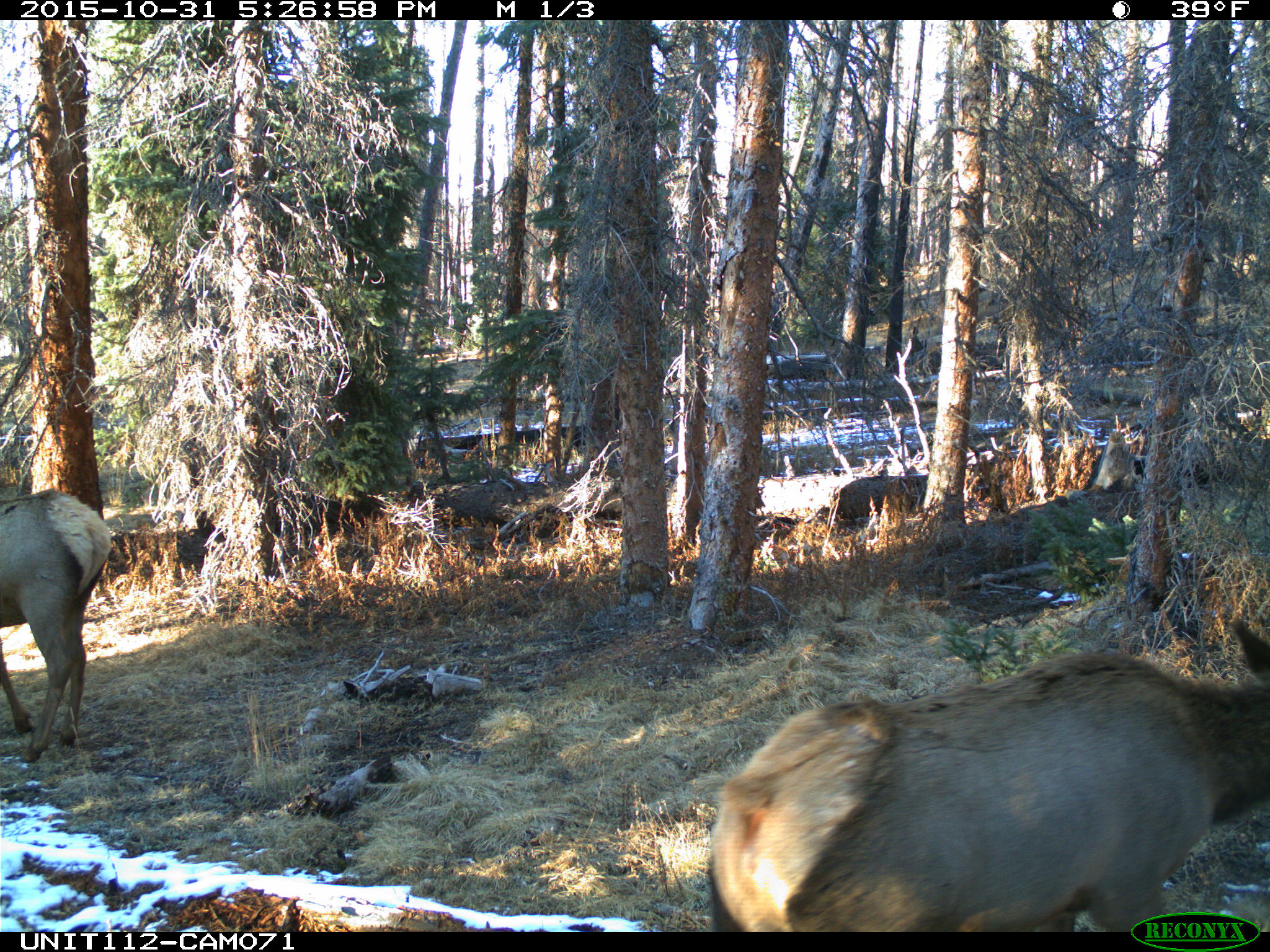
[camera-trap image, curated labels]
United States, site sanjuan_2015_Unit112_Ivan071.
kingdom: Animalia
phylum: Chordata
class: Mammalia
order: Artiodactyla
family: Cervidae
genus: Cervus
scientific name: Cervus elaphus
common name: red deer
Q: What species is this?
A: Cervus elaphus (red deer).